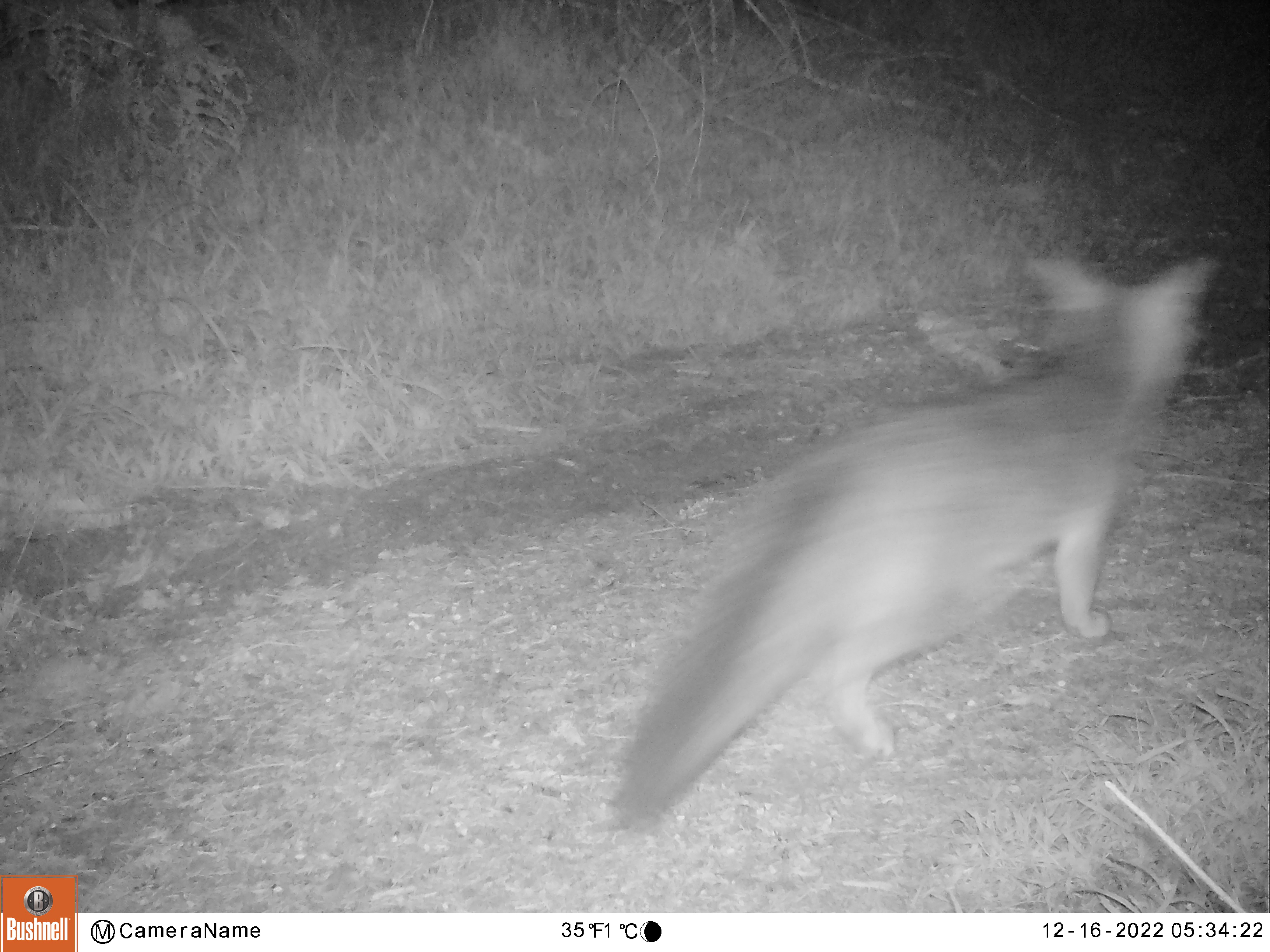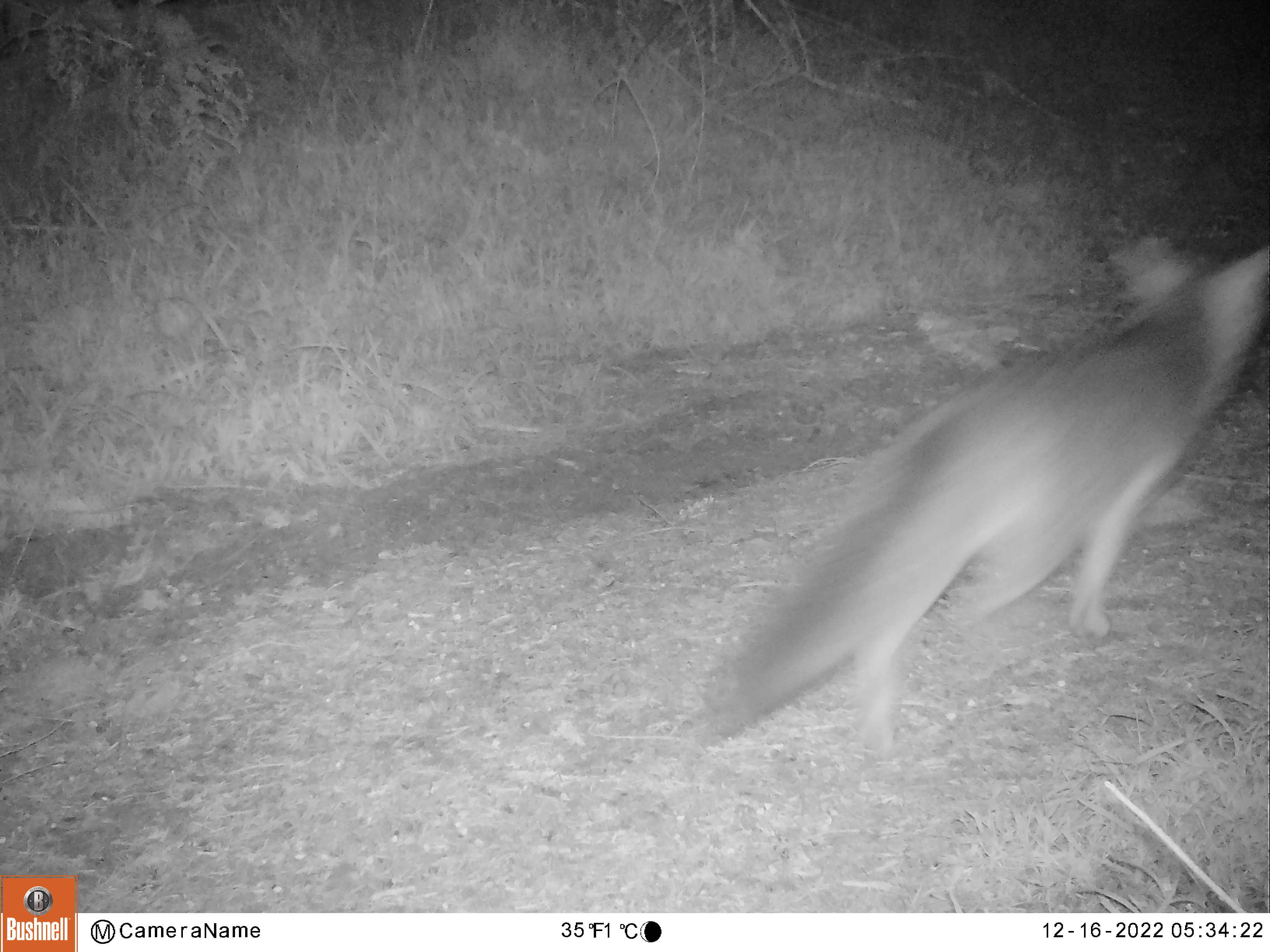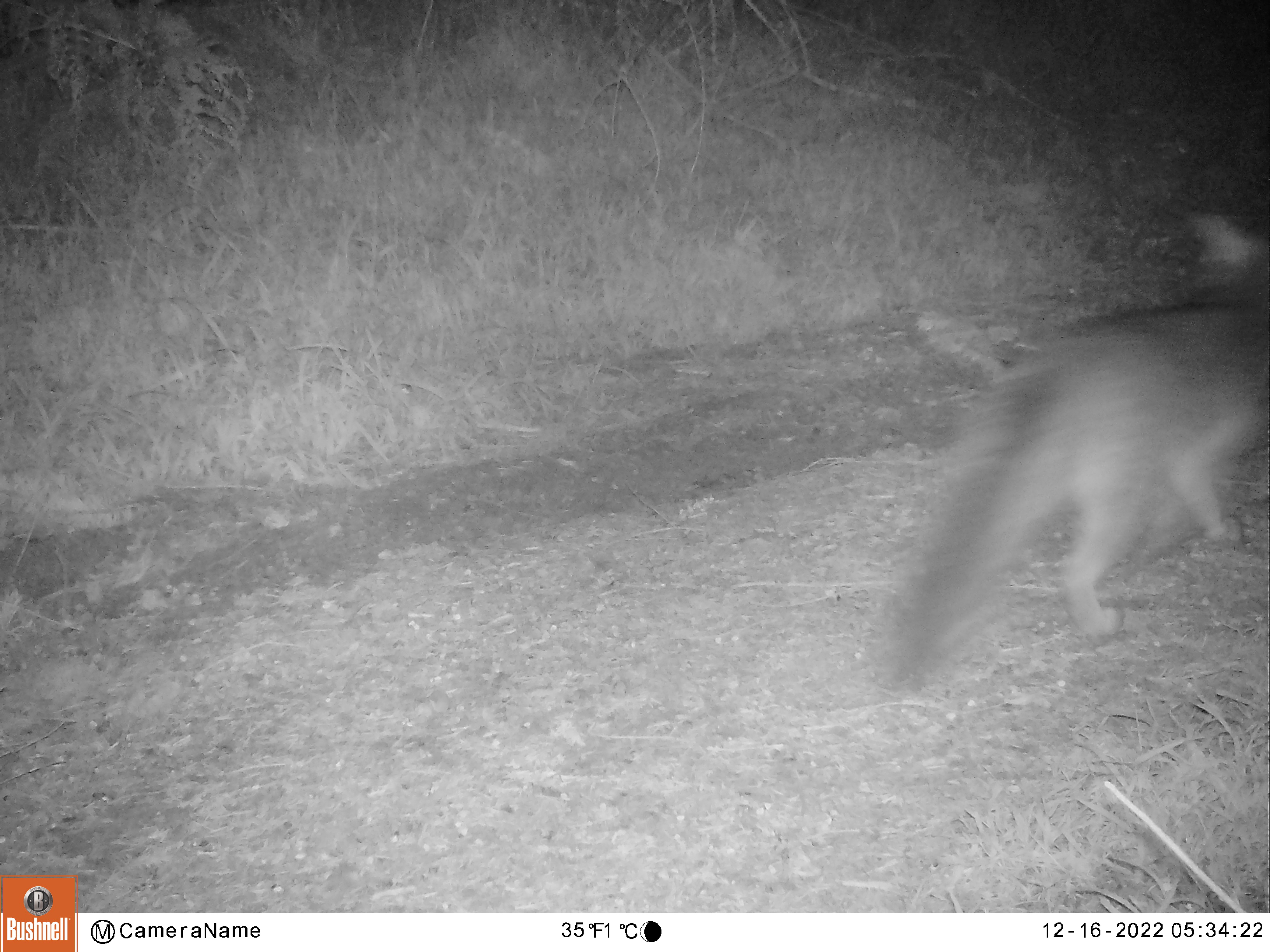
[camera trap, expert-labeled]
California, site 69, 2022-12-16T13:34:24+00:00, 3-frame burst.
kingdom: Animalia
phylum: Chordata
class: Mammalia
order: Carnivora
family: Canidae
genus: Urocyon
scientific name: Urocyon cinereoargenteus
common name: gray fox